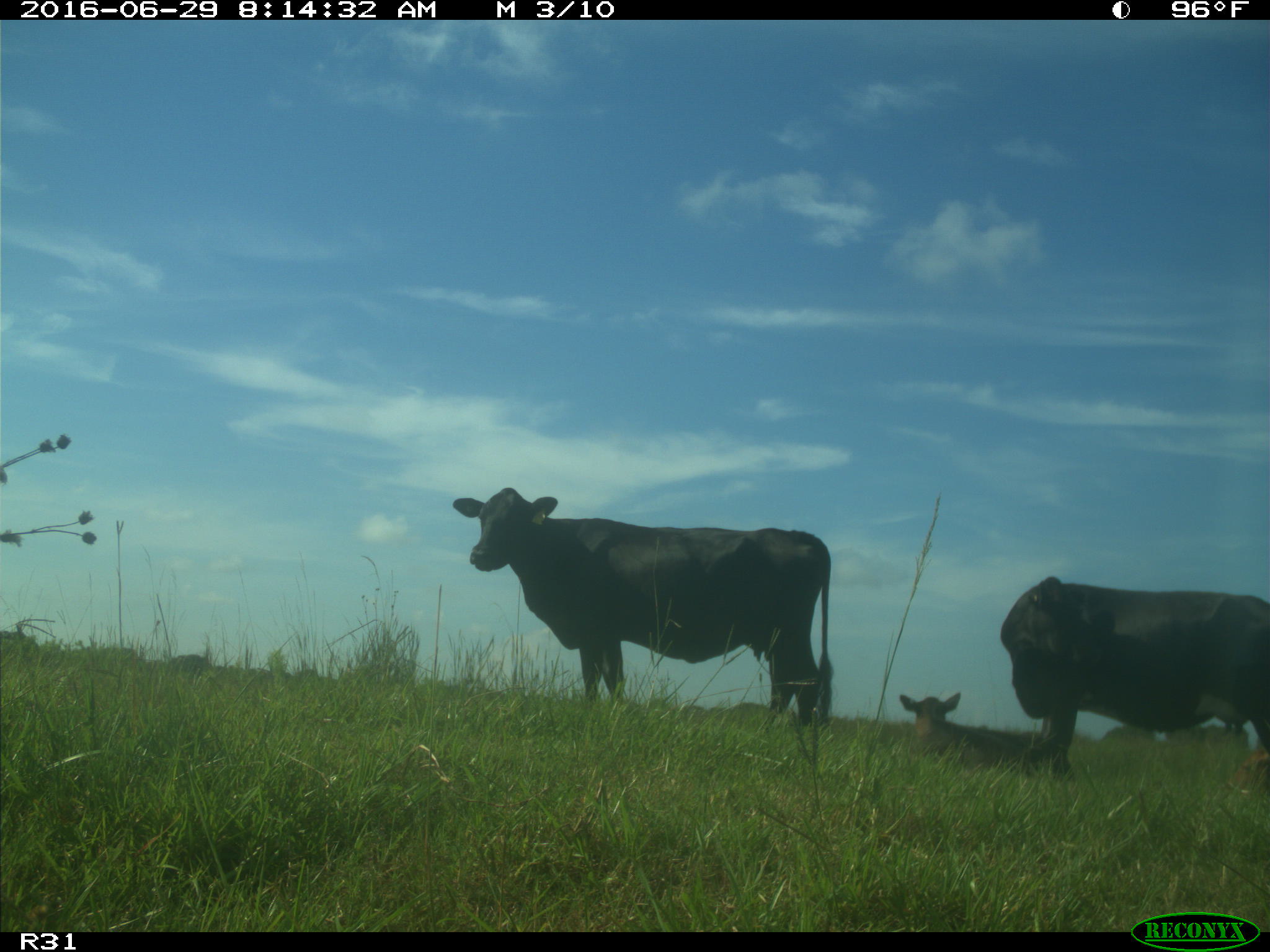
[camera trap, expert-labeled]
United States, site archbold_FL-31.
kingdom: Animalia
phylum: Chordata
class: Mammalia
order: Artiodactyla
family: Bovidae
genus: Bos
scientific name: Bos taurus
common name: domestic cow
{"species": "Bos taurus (domestic cow)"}